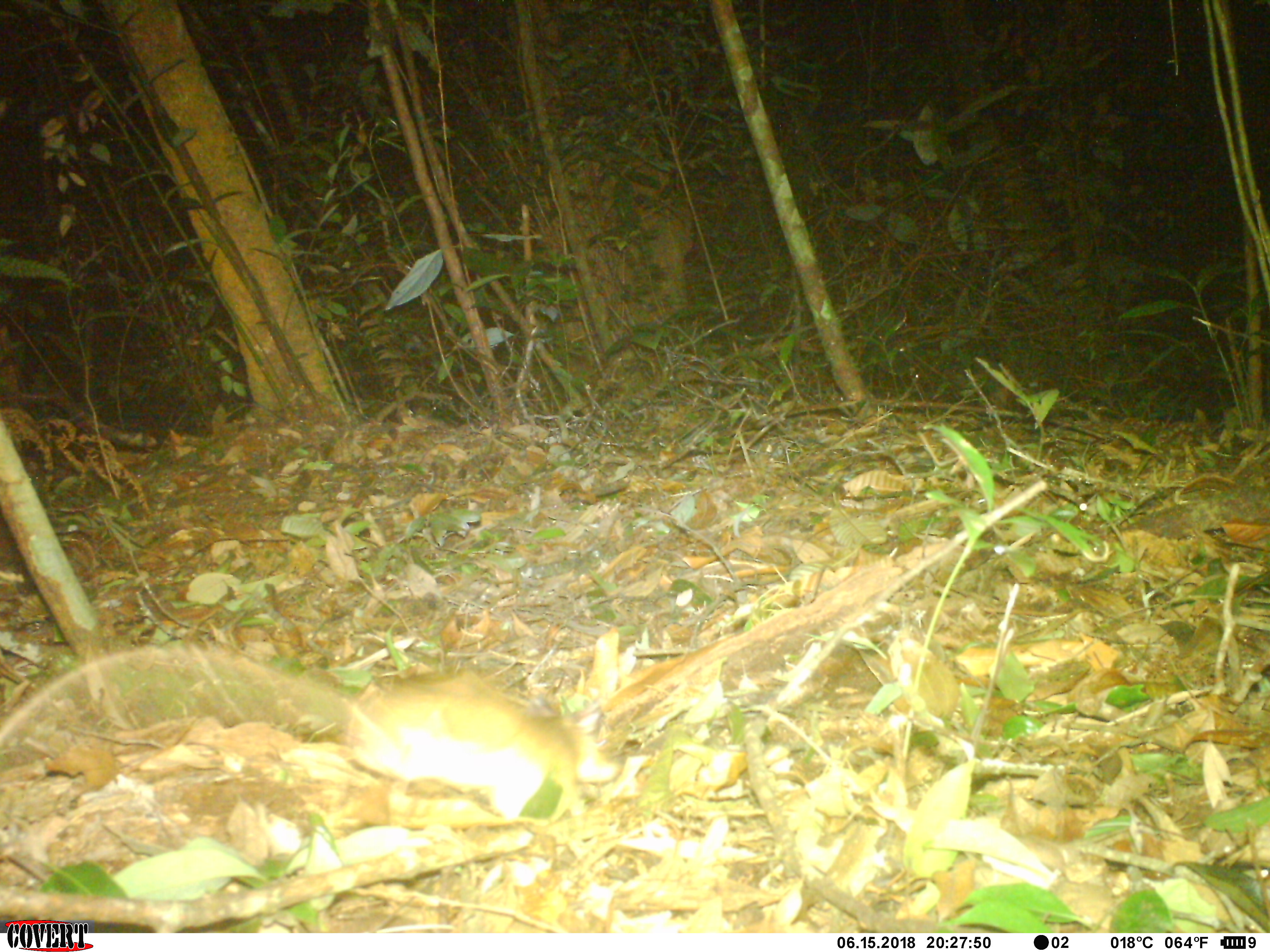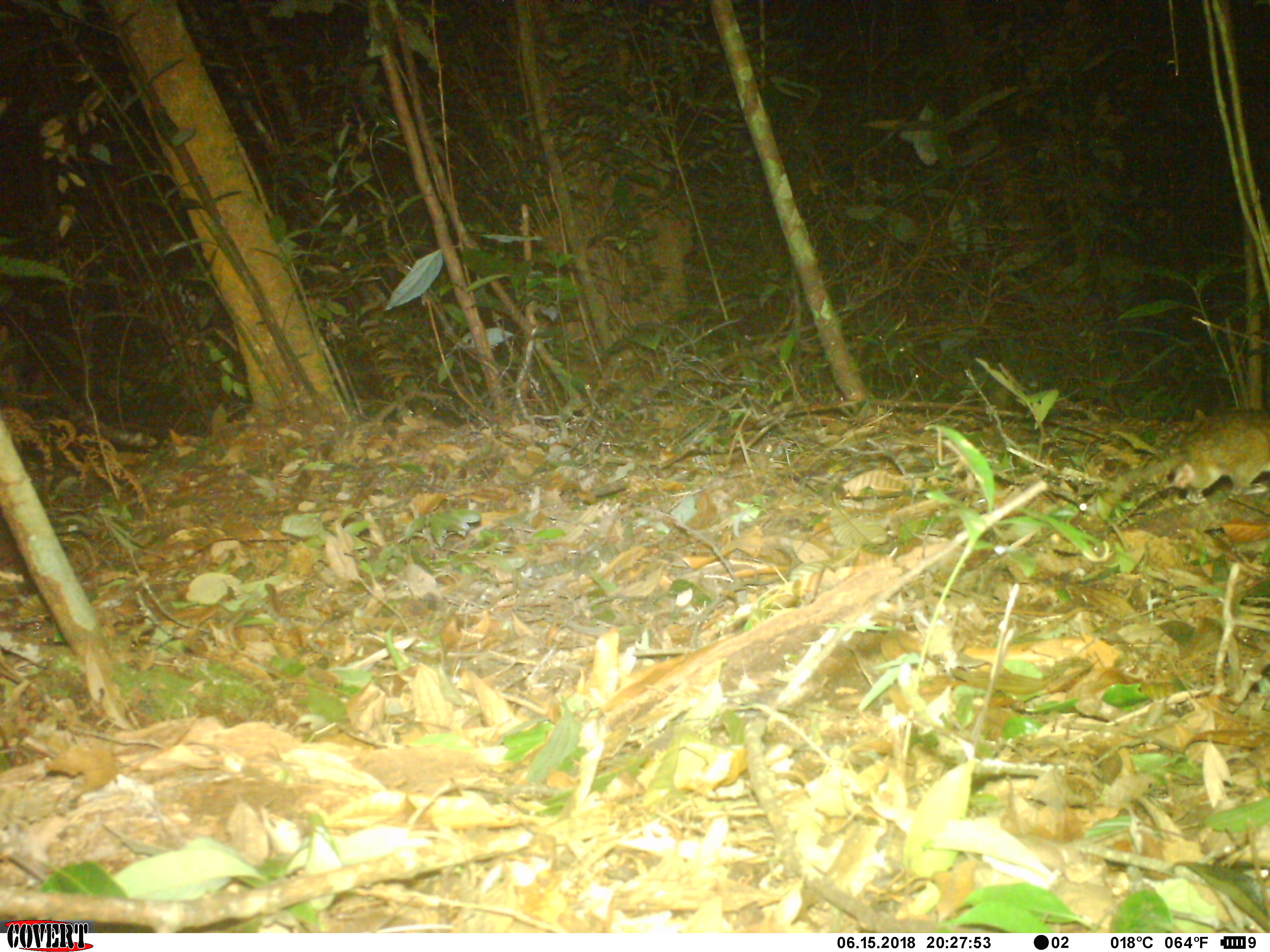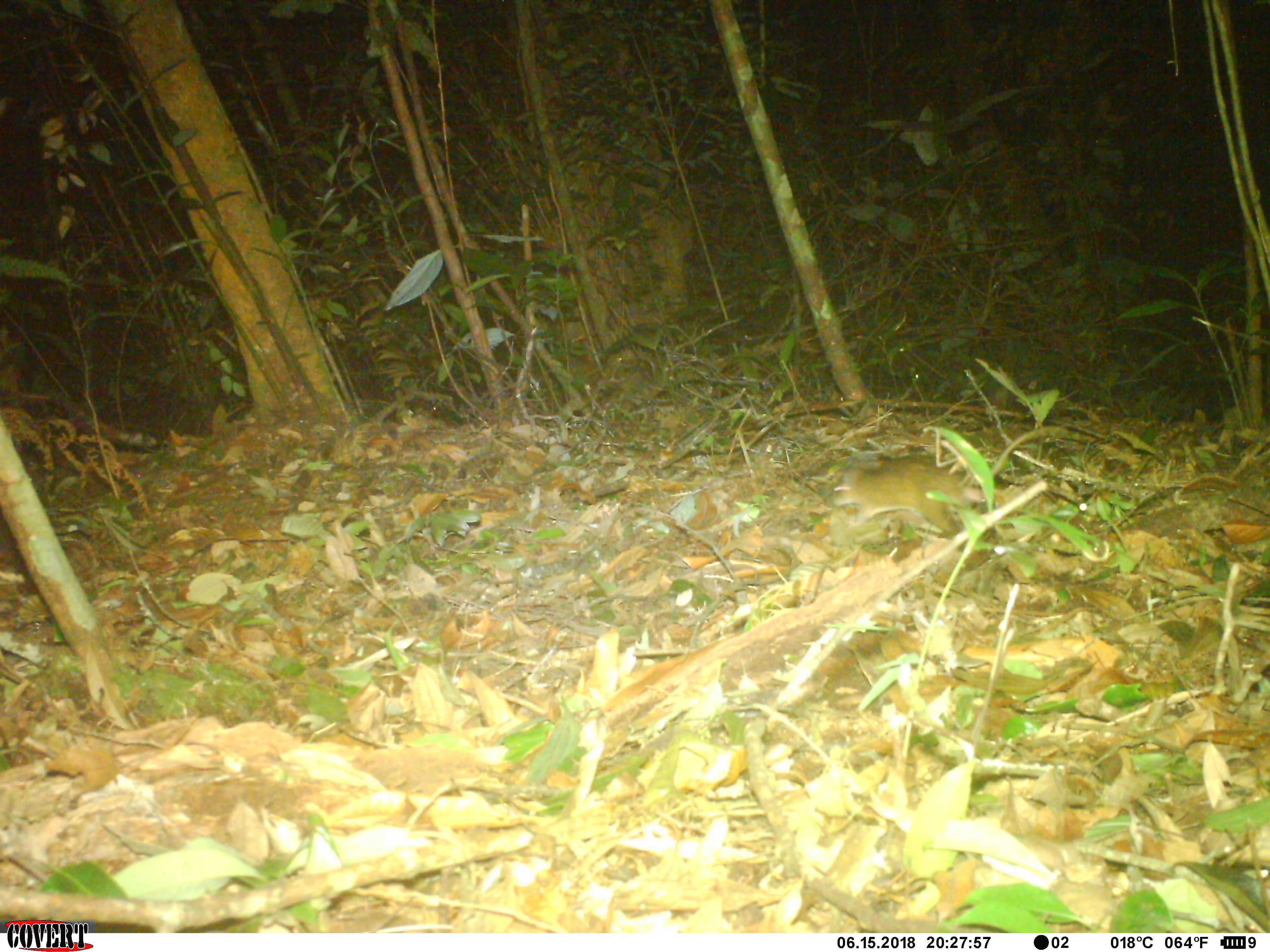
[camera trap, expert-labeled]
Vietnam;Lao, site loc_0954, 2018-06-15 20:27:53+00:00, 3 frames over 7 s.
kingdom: Animalia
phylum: Chordata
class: Mammalia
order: Rodentia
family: Muridae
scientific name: Muridae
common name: old-world mice and rats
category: unidentified murid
Unidentified murid (old-world mice and rats) (Muridae). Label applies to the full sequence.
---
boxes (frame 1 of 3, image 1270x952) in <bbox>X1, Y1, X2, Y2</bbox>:
unidentified murid: <bbox>0, 647, 581, 828</bbox>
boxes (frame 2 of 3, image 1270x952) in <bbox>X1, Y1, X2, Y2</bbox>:
unidentified murid: <bbox>1095, 407, 1270, 522</bbox>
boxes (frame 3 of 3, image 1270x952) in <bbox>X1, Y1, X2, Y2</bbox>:
unidentified murid: <bbox>832, 426, 1072, 538</bbox>